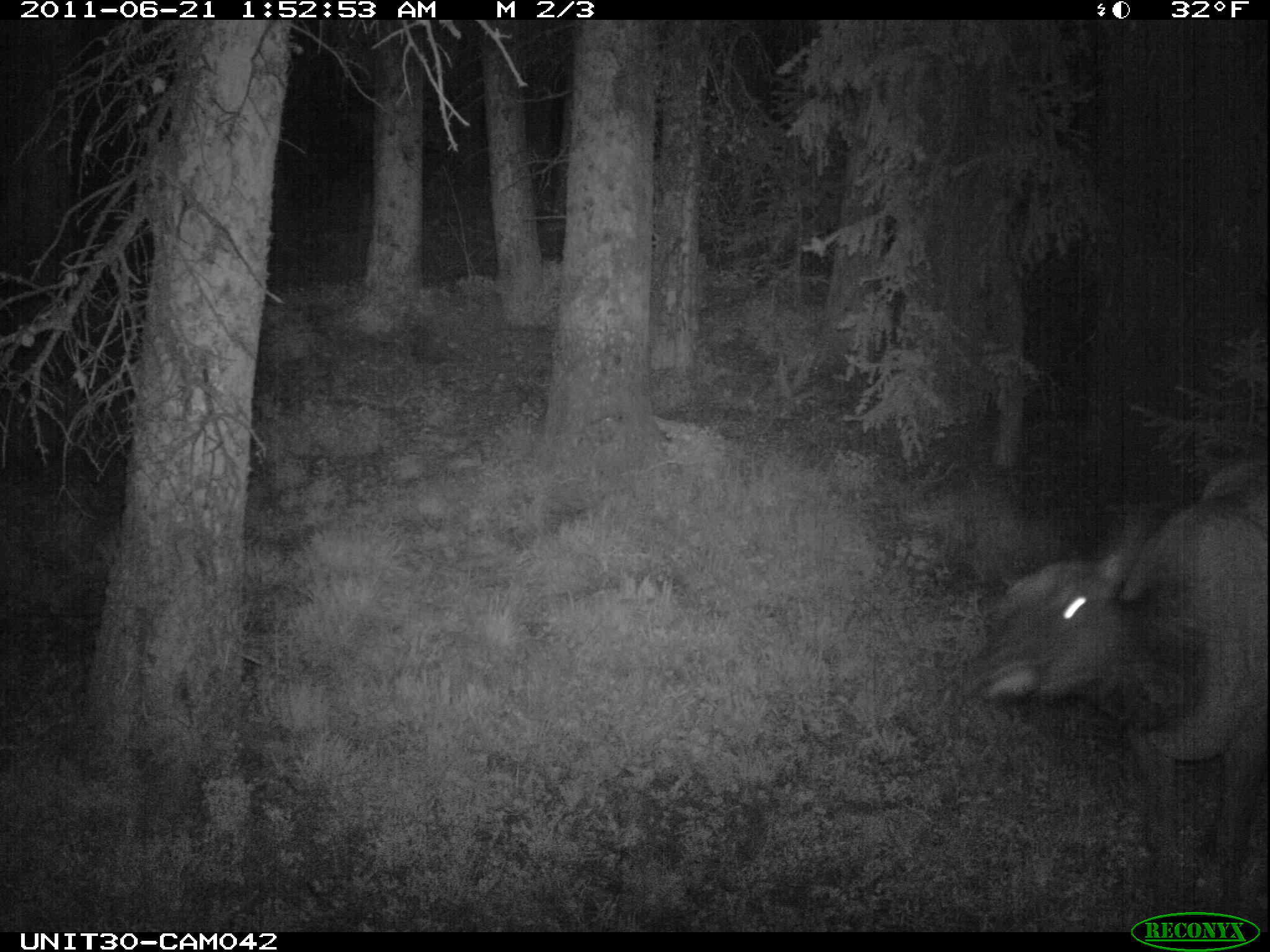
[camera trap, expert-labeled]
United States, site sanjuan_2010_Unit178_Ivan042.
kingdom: Animalia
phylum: Chordata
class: Mammalia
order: Artiodactyla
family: Cervidae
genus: Cervus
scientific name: Cervus elaphus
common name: red deer